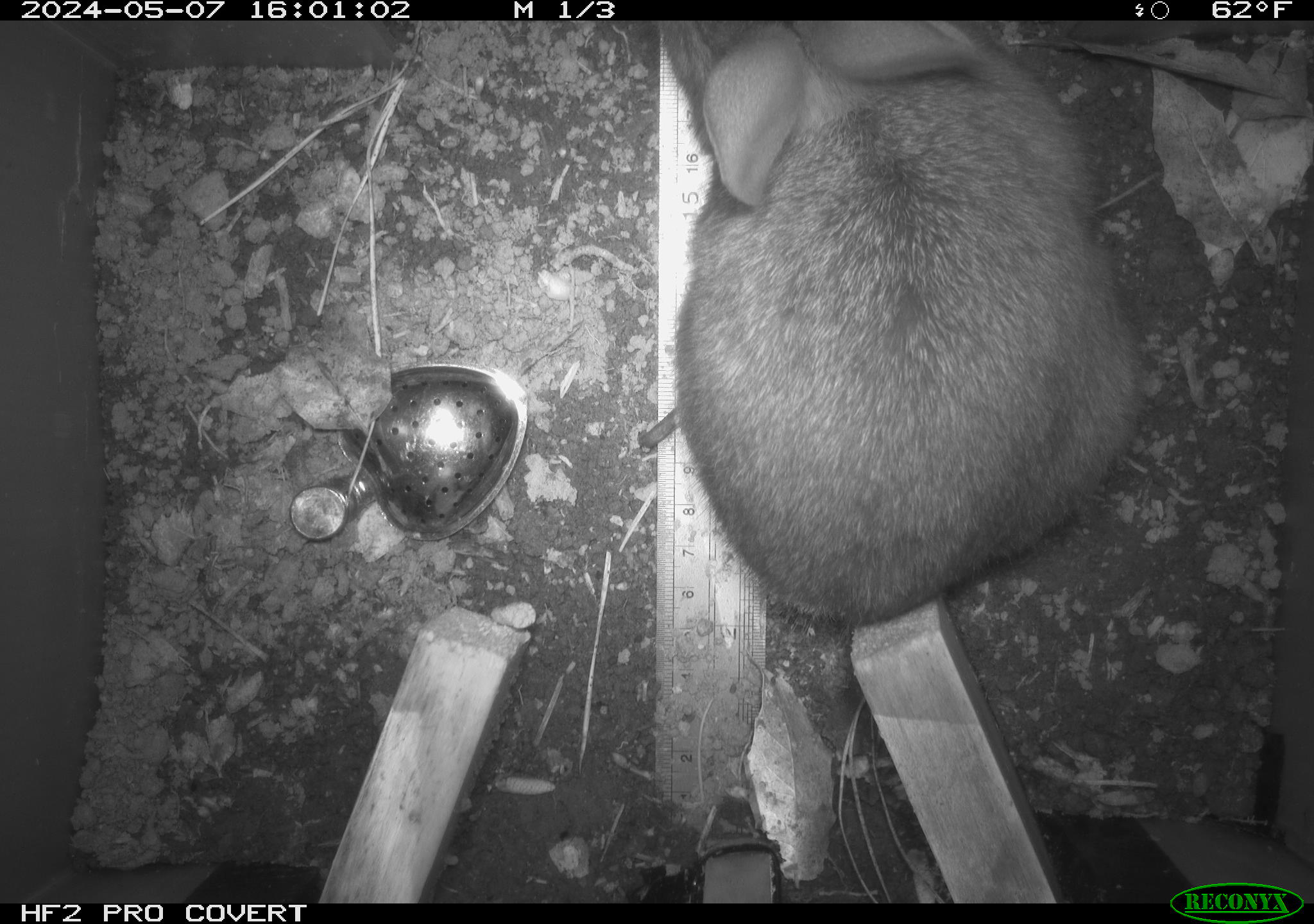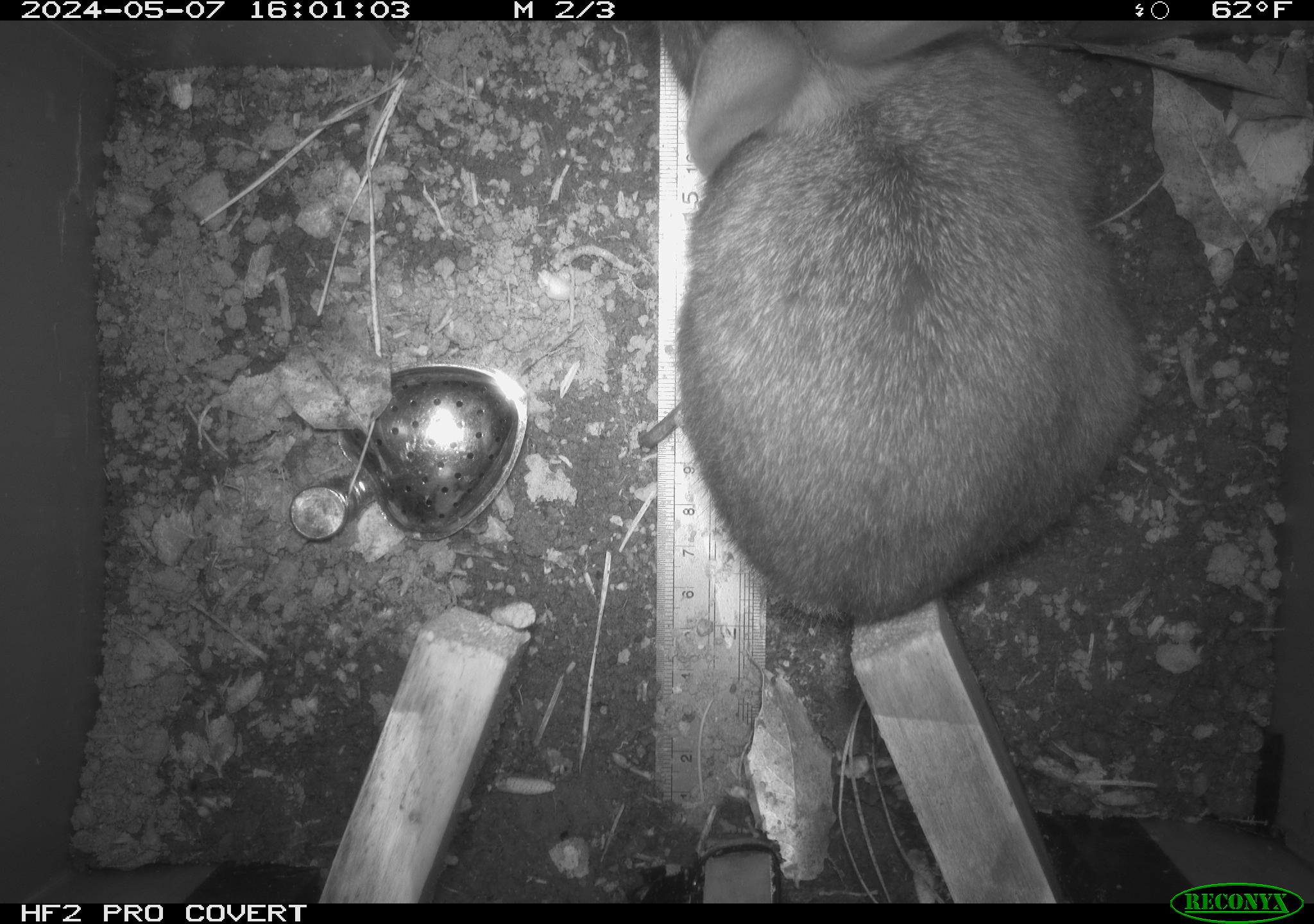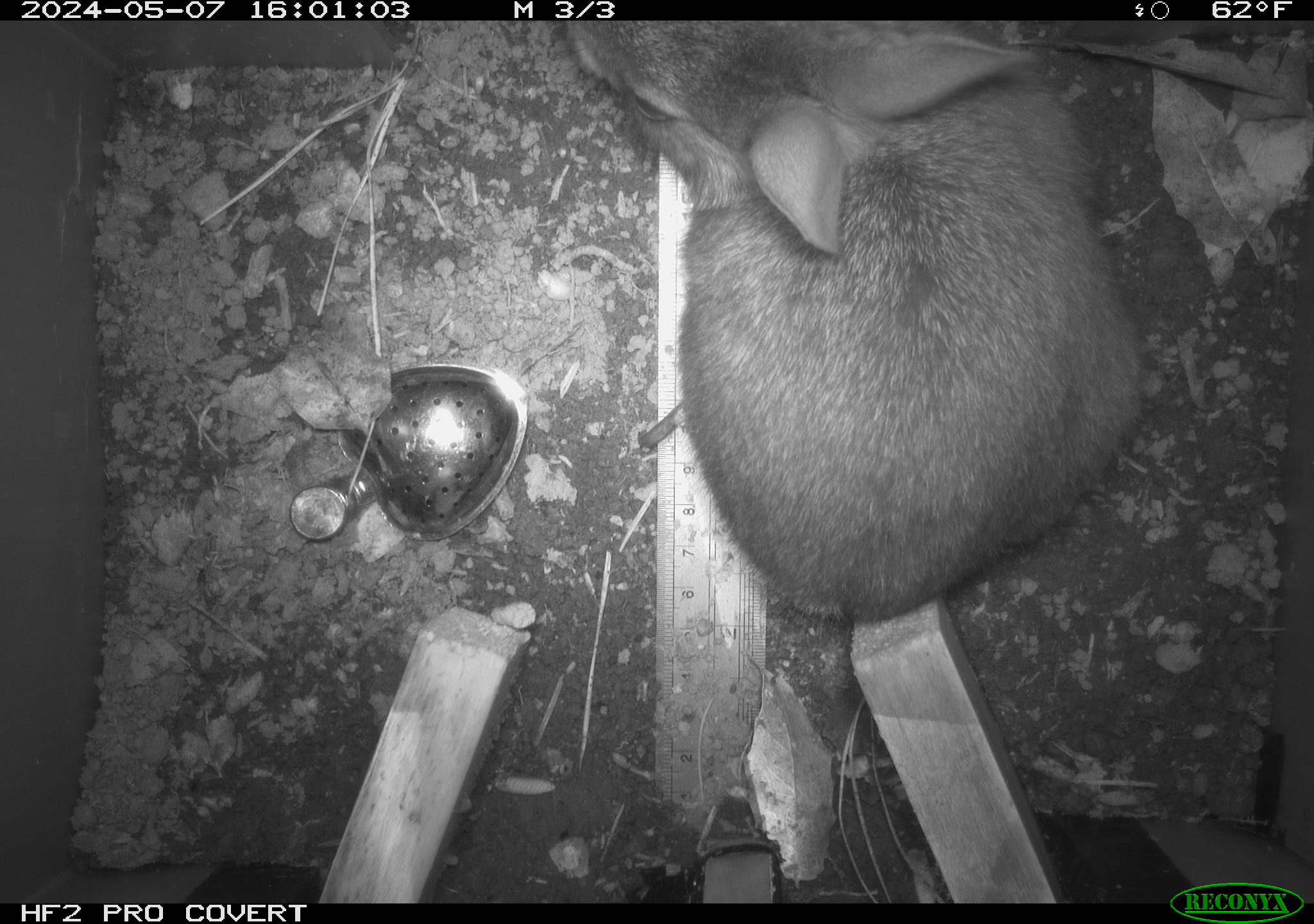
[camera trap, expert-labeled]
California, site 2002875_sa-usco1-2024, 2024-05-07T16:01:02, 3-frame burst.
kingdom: Animalia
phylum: Chordata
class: Mammalia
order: Lagomorpha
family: Leporidae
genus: Sylvilagus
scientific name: Sylvilagus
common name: cottontail rabbits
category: sylvilagus species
Sylvilagus species (cottontail rabbits) (Sylvilagus).